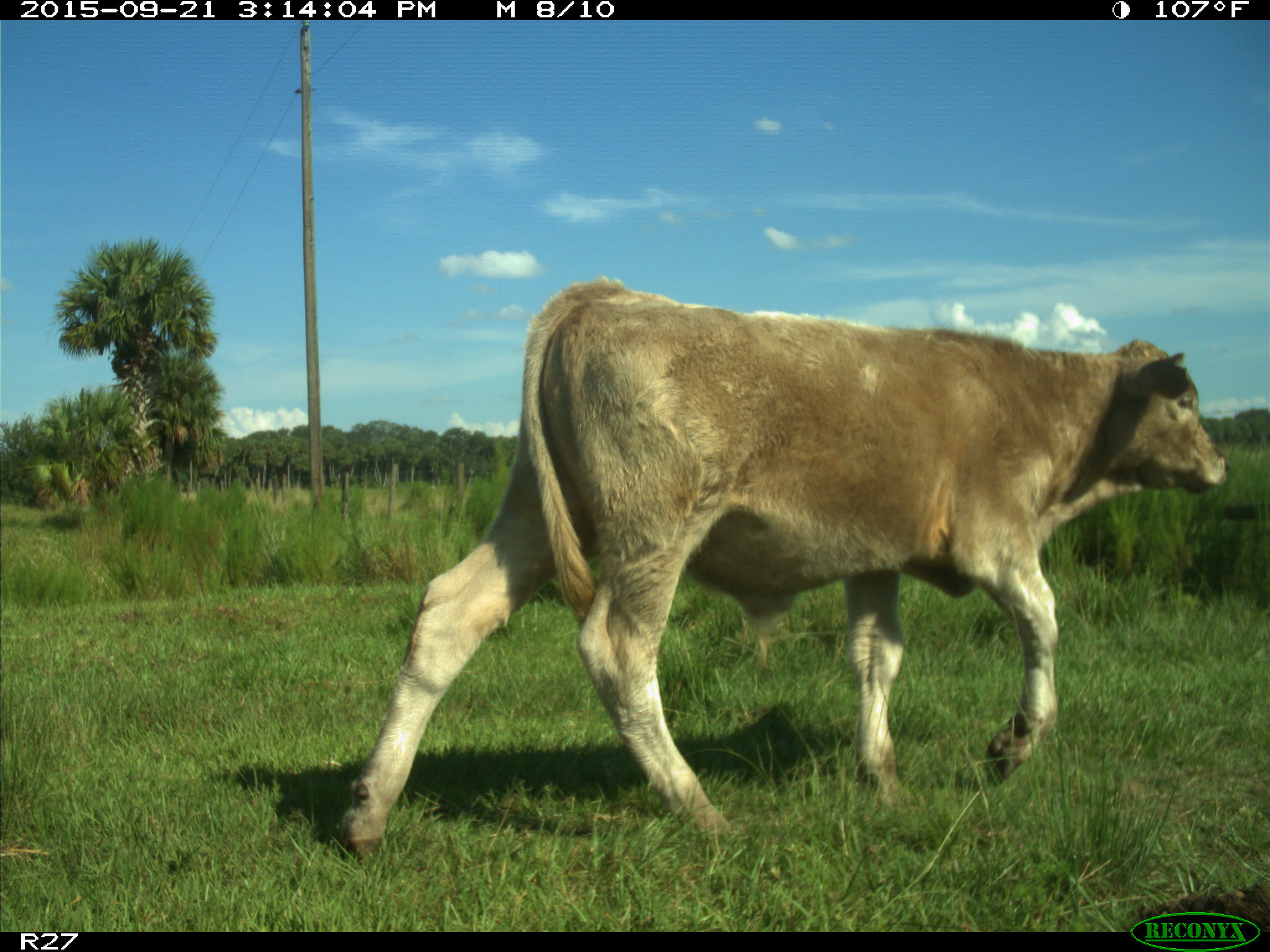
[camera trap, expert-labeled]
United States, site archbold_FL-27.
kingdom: Animalia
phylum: Chordata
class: Mammalia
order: Artiodactyla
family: Bovidae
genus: Bos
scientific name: Bos taurus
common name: domestic cow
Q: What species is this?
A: Bos taurus (domestic cow).